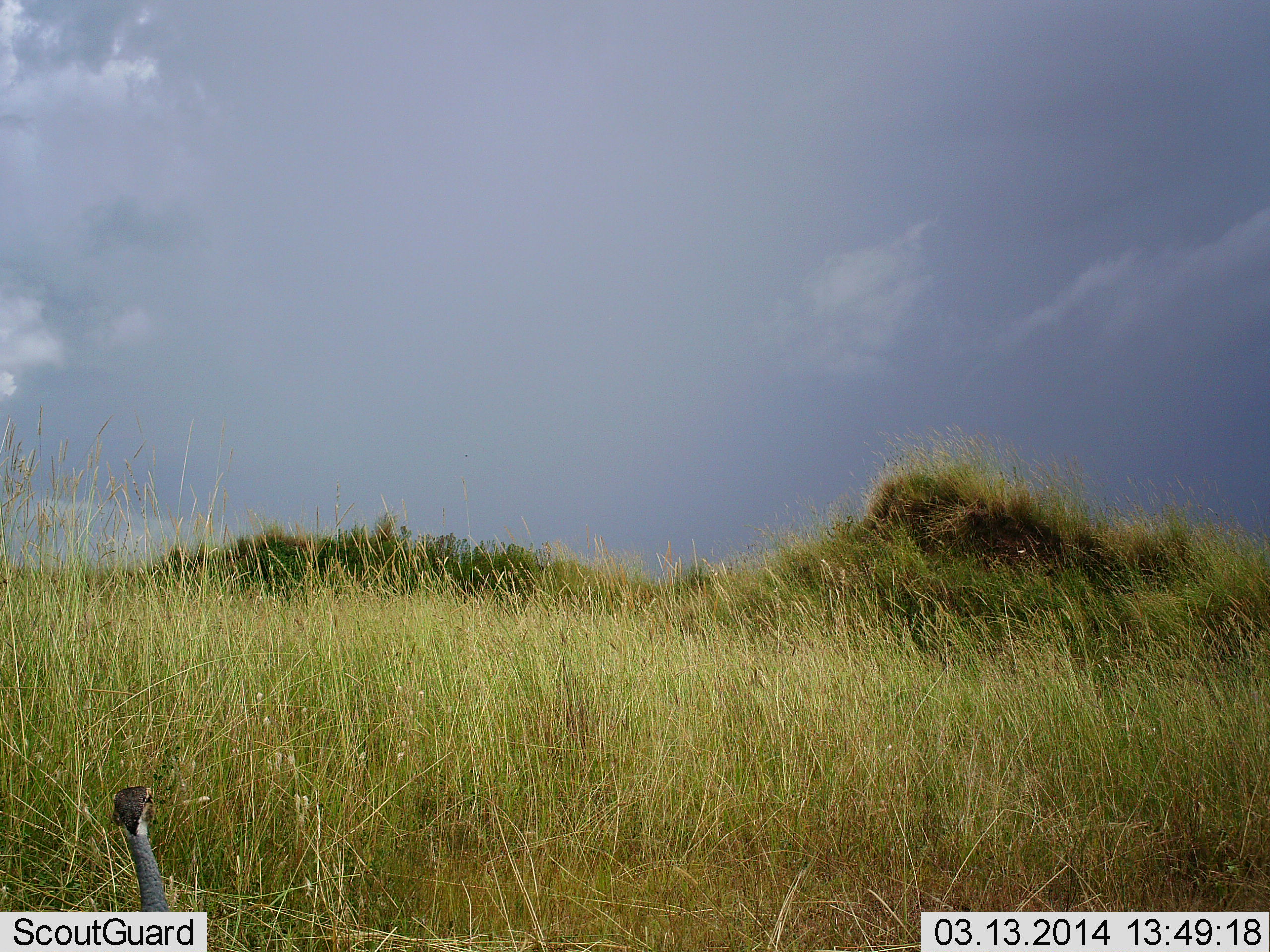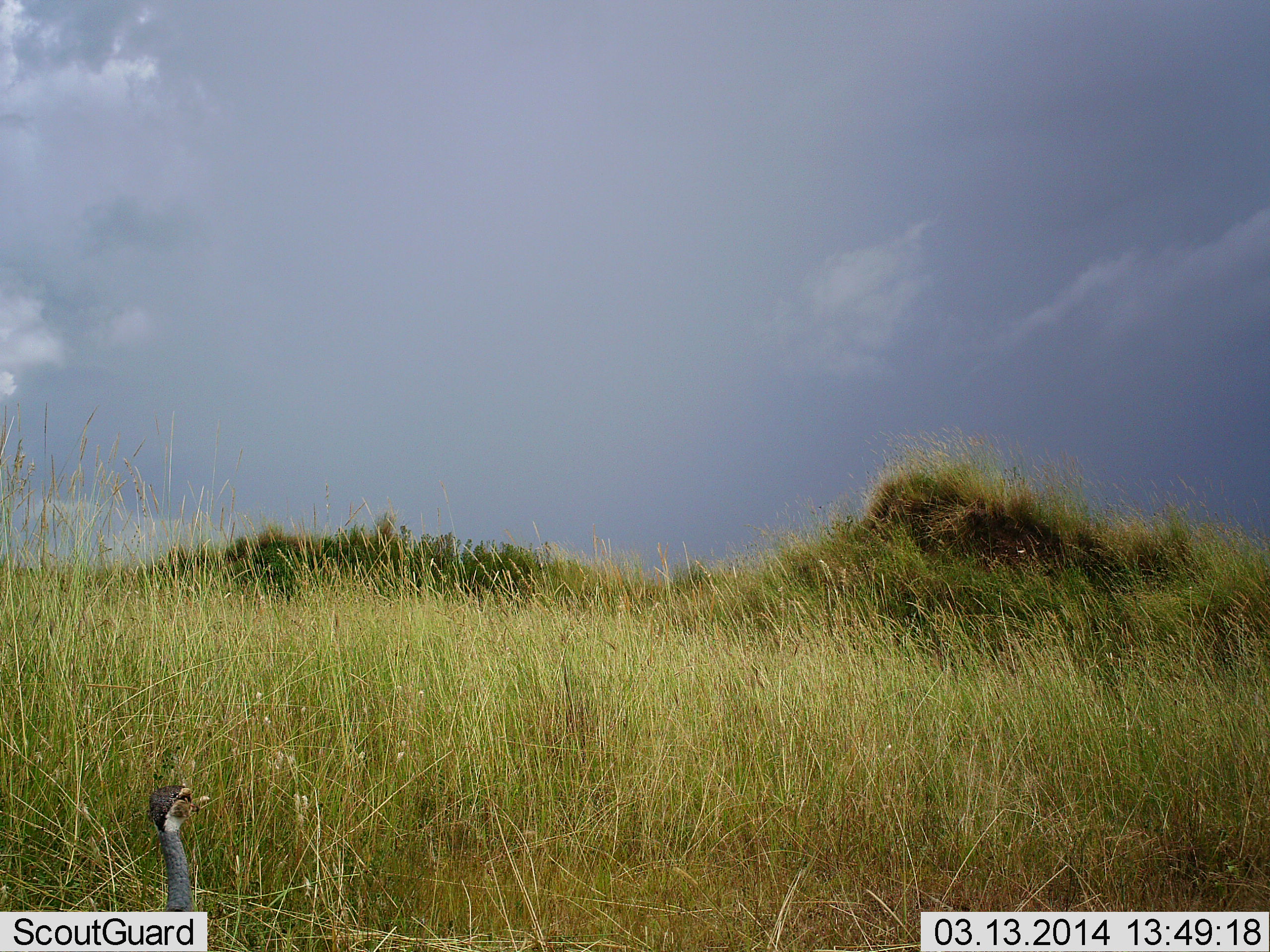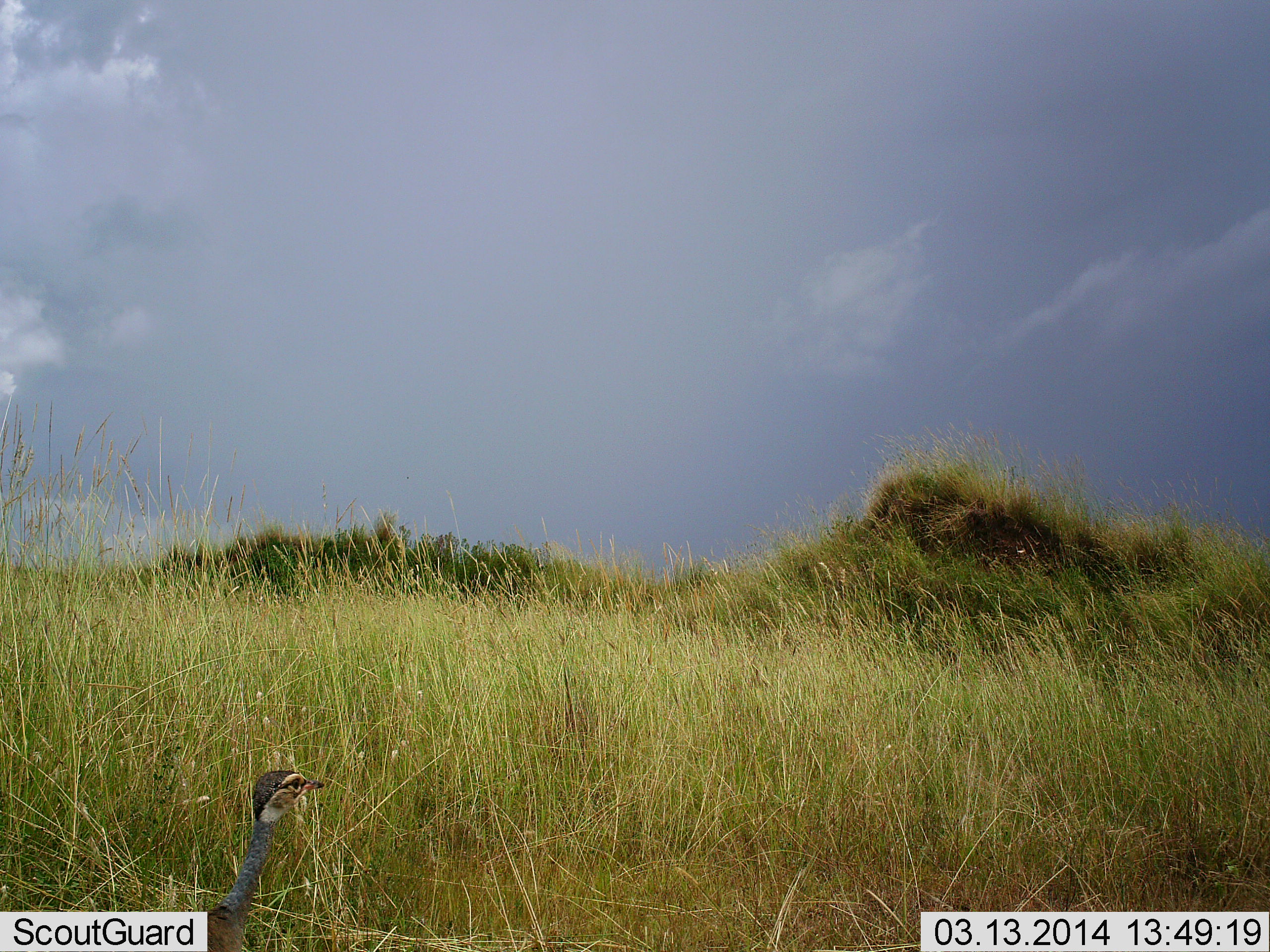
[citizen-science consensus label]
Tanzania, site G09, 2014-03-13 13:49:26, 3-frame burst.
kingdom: Animalia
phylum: Chordata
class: Aves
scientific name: Aves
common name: bird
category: otherbird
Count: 1.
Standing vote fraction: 90%.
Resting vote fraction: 0%.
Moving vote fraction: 10%.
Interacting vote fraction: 0%.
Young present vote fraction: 0%.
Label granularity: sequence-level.